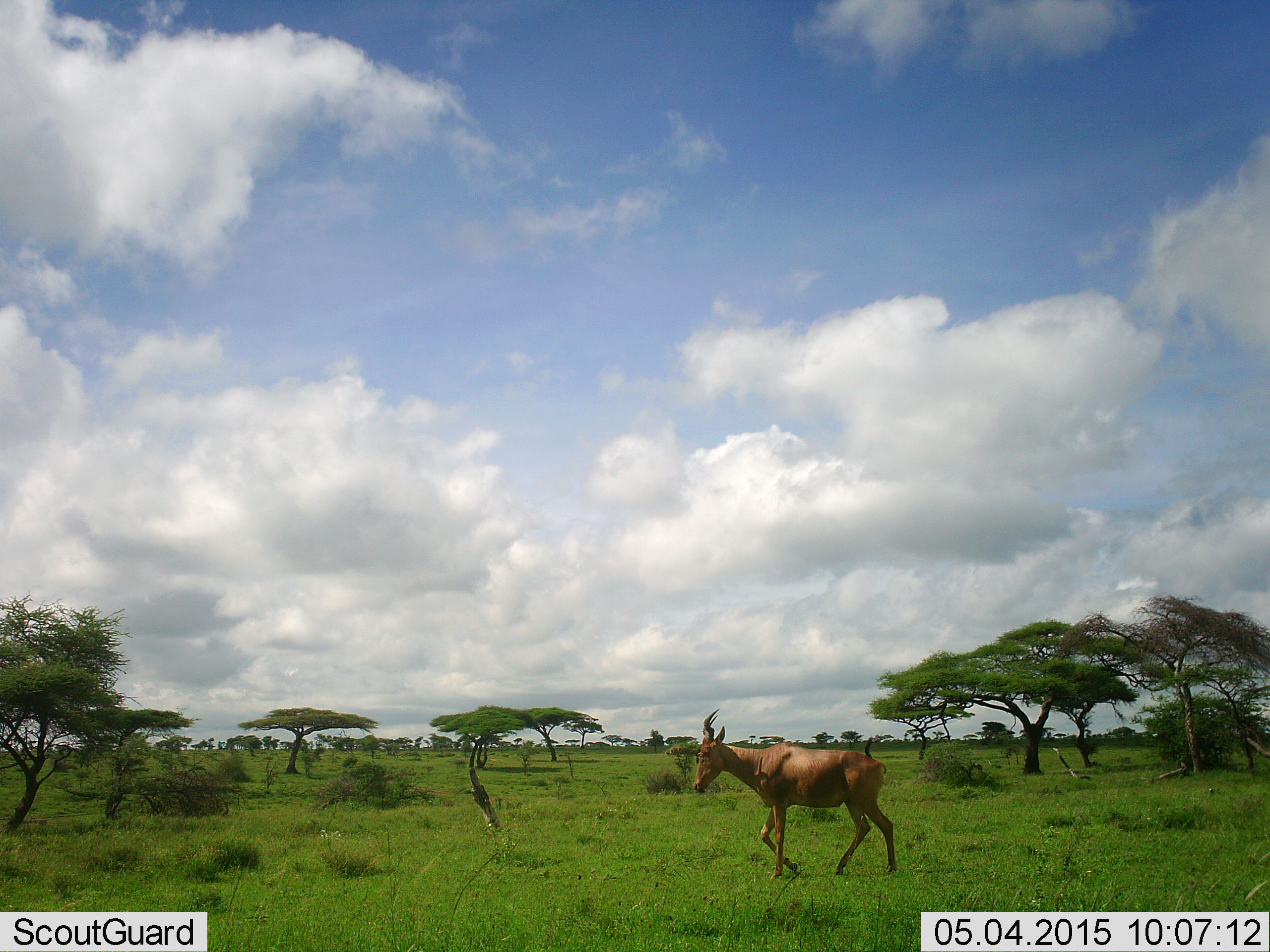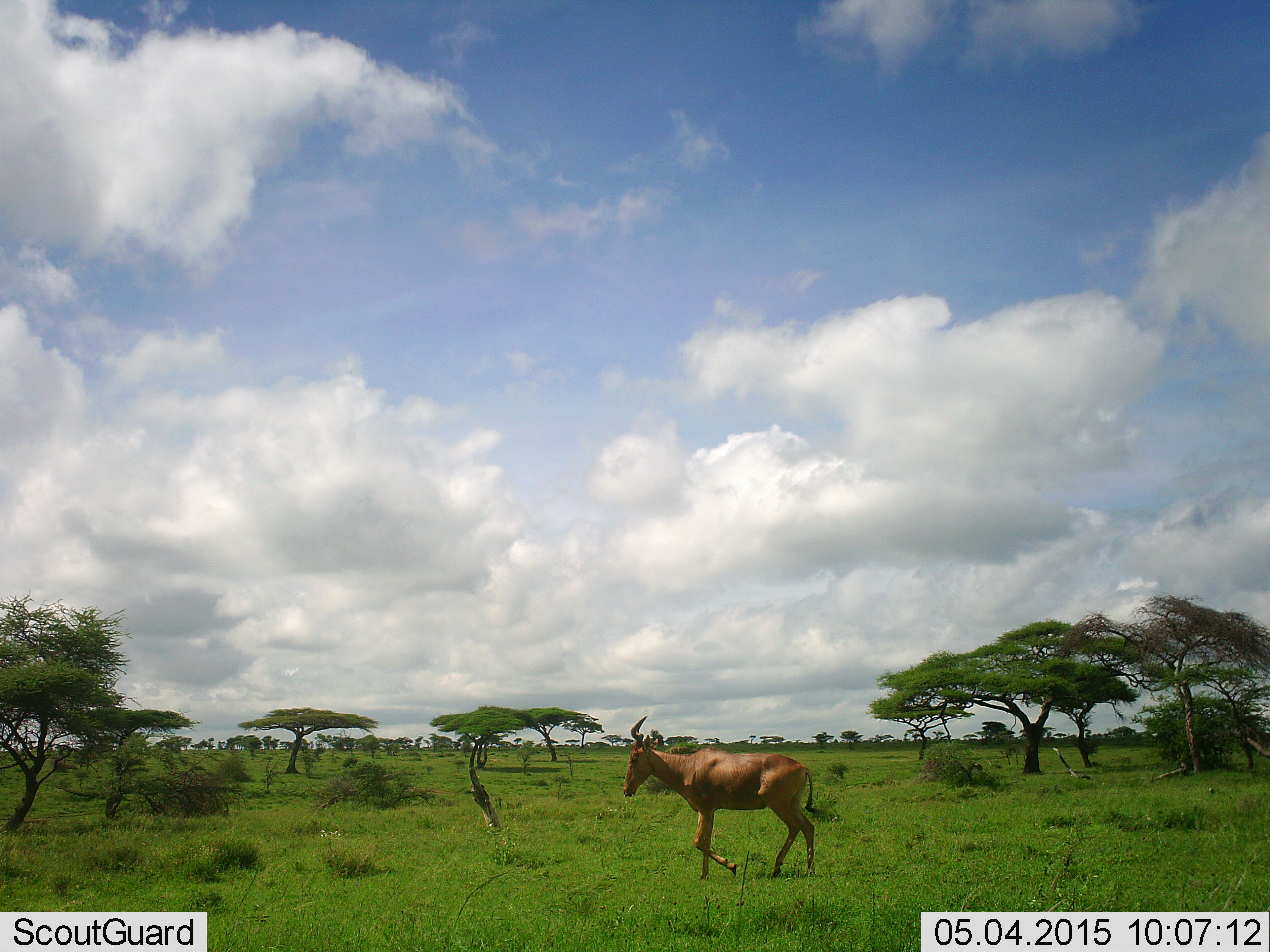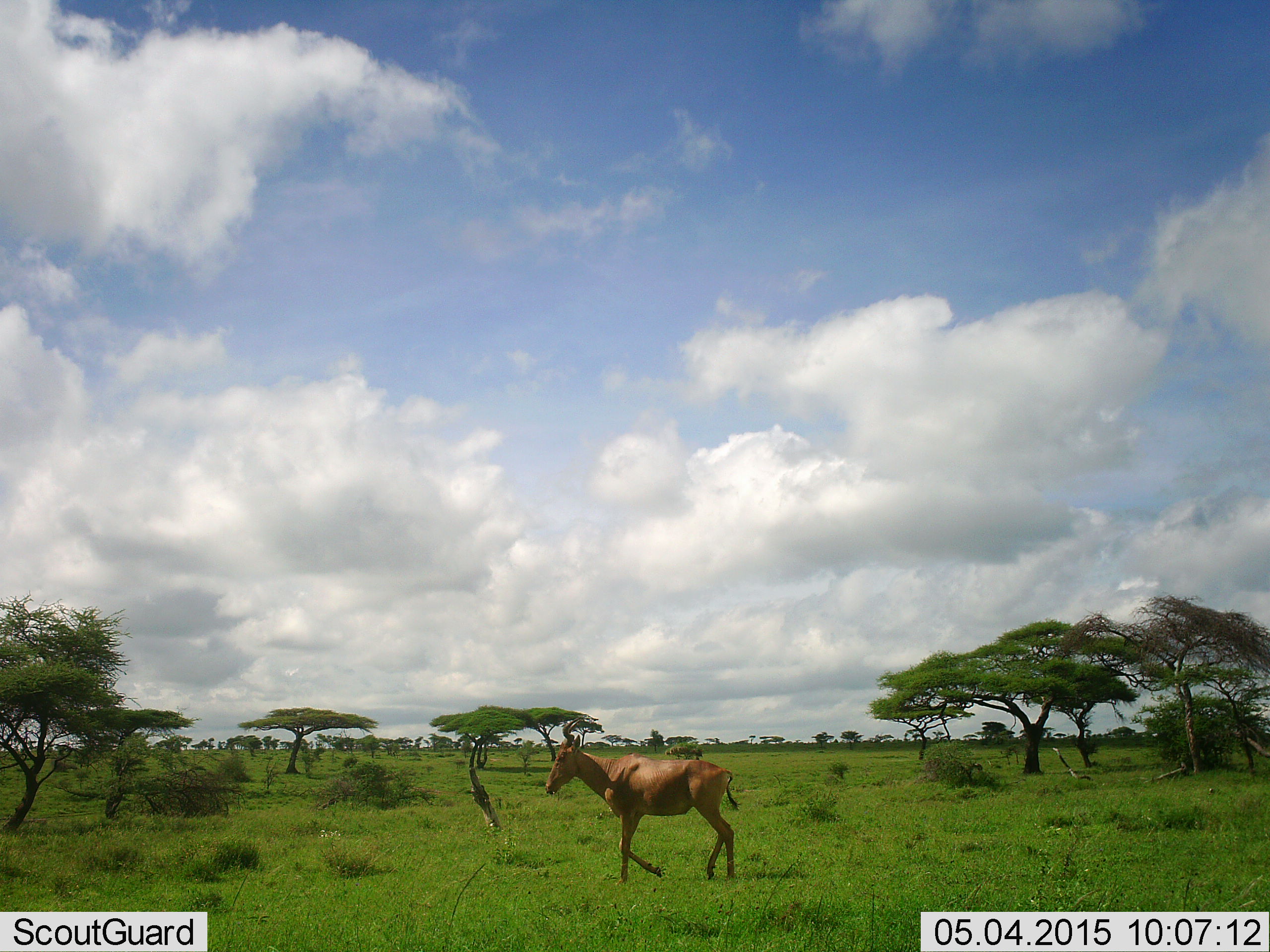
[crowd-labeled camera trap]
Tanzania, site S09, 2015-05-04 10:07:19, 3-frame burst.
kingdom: Animalia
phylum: Chordata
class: Mammalia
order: Artiodactyla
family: Bovidae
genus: Alcelaphus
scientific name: Alcelaphus buselaphus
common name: hartebeest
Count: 1.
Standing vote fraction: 10%.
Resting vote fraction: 0%.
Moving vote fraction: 100%.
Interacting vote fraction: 0%.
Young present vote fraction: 0%.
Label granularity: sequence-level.